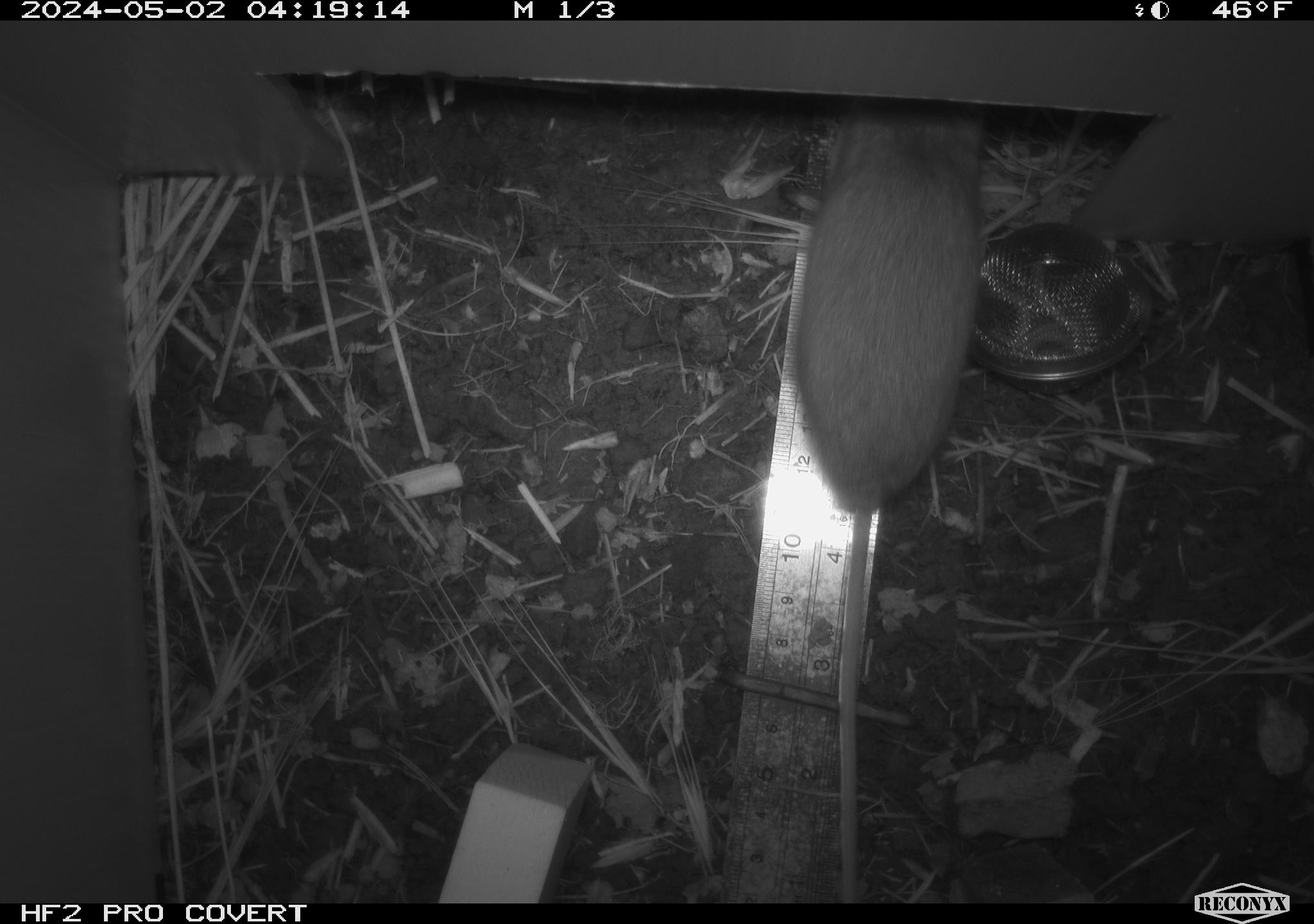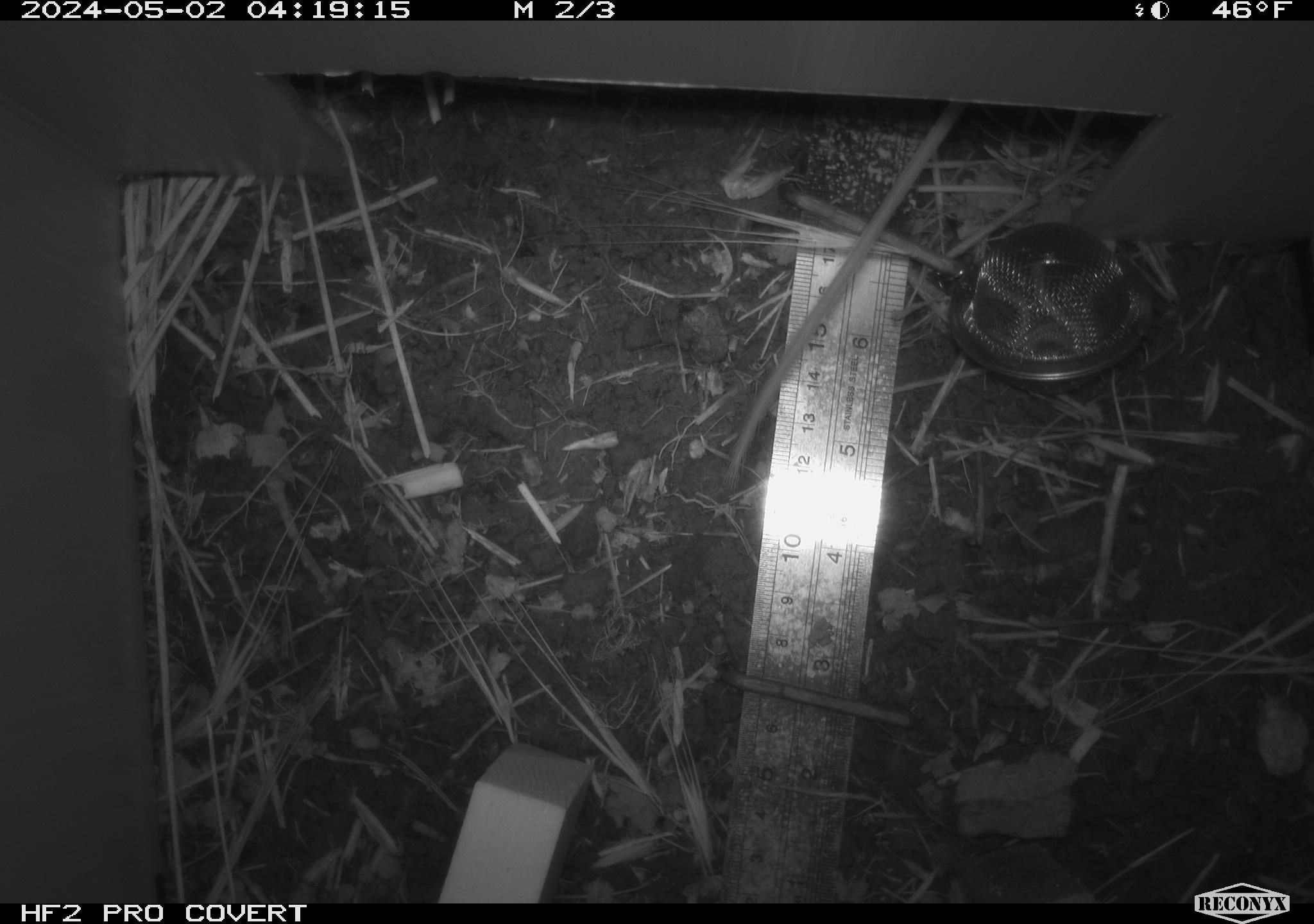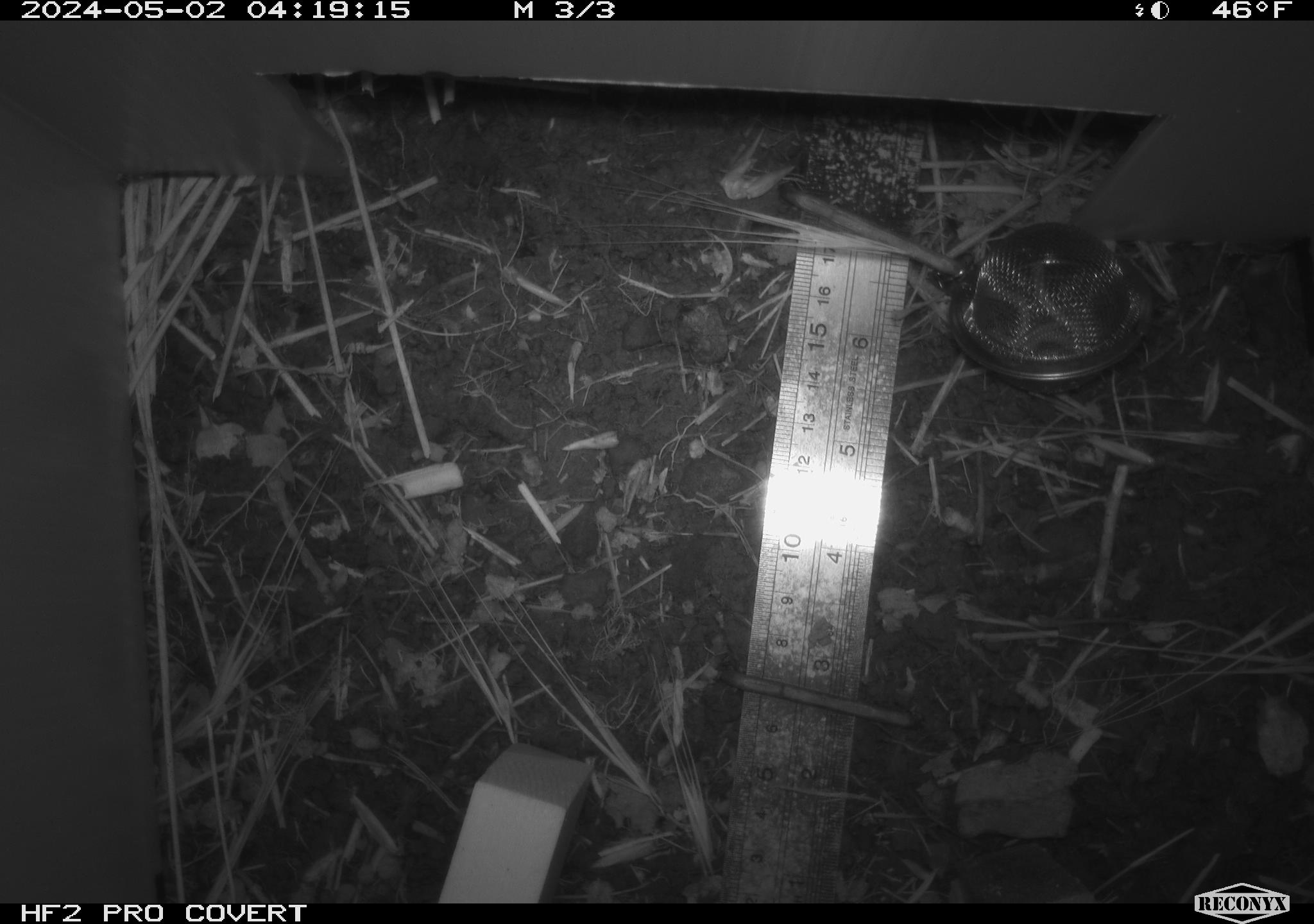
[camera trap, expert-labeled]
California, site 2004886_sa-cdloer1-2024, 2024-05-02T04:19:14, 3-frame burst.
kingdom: Animalia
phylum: Chordata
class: Mammalia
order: Rodentia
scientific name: Rodentia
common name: mouse species